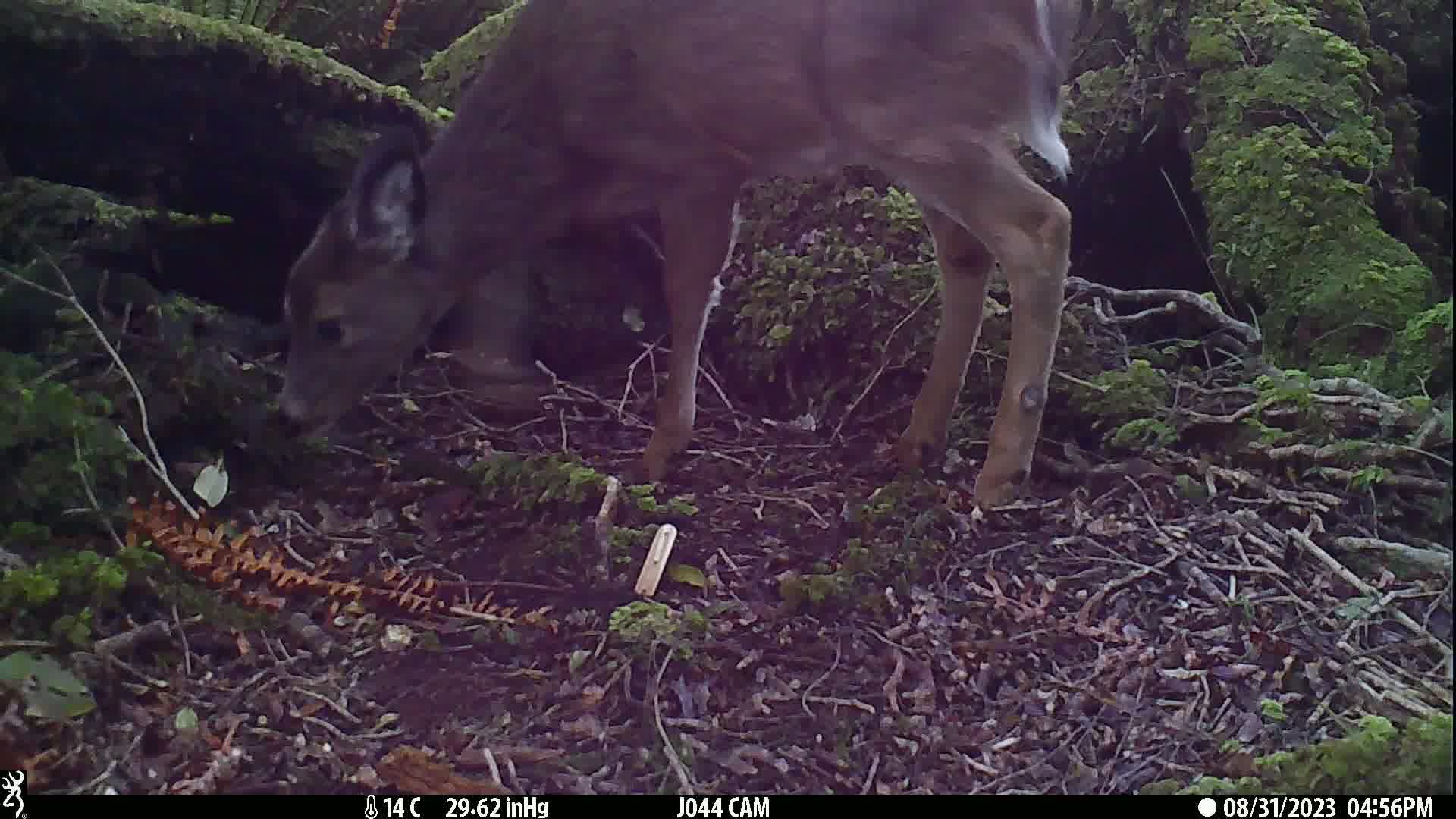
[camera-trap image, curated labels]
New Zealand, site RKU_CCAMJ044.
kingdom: Animalia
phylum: Chordata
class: Mammalia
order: Artiodactyla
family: Cervidae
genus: Odocoileus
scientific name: Odocoileus virginianus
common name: white-tailed deer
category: white tailed deer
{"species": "white tailed deer (white-tailed deer) (Odocoileus virginianus)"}